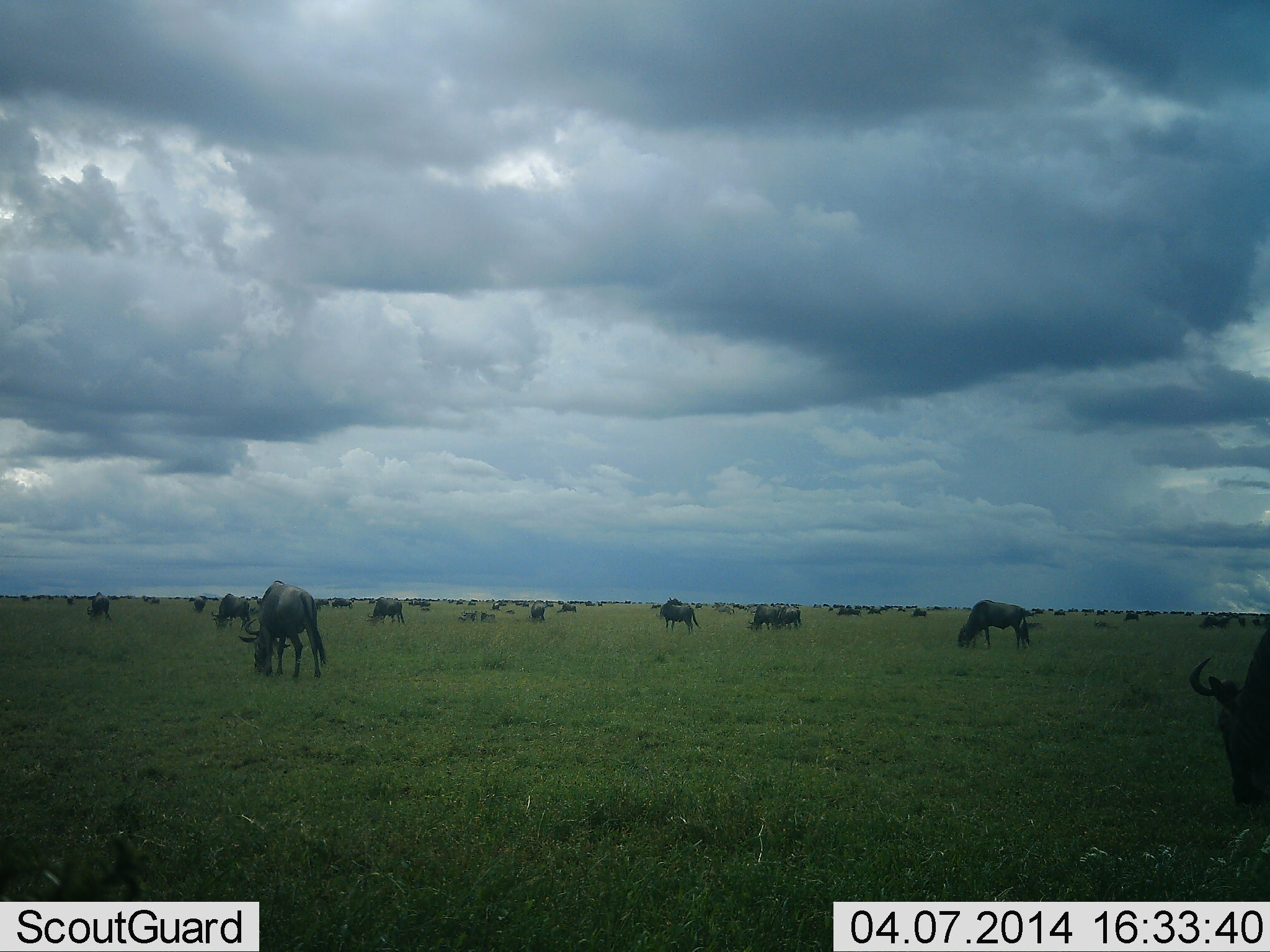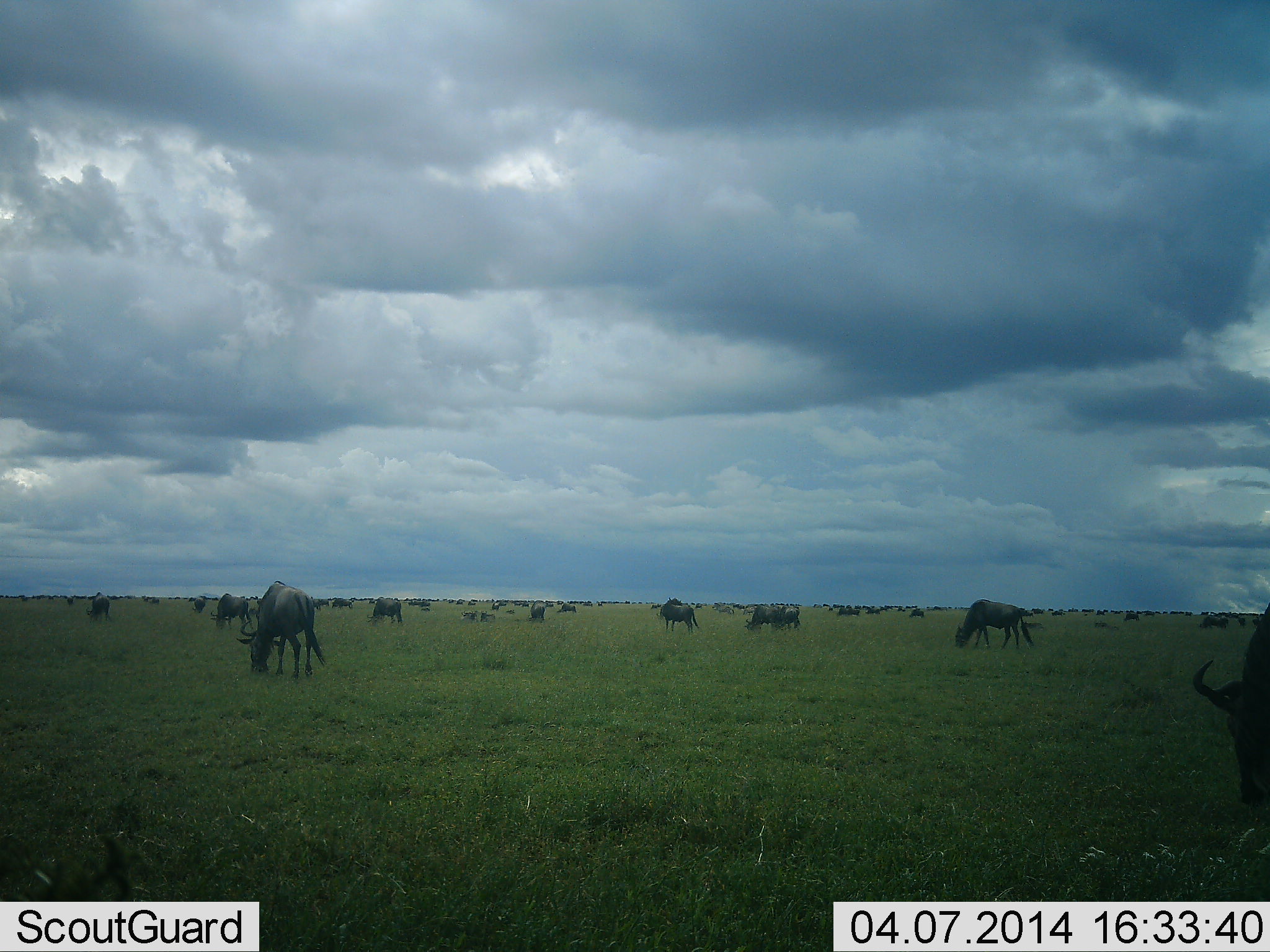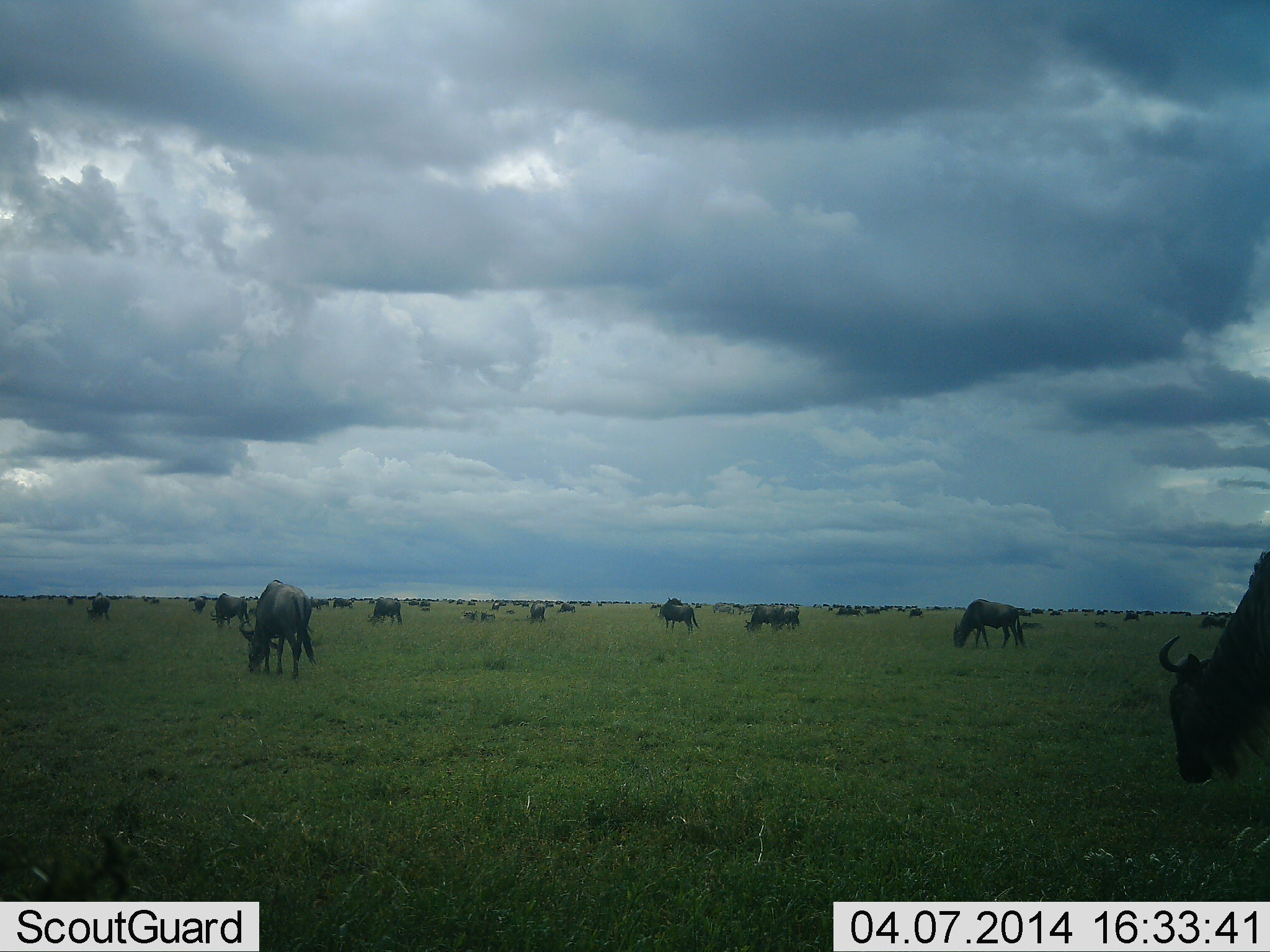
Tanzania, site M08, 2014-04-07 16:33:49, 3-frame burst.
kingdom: Animalia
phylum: Chordata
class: Mammalia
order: Artiodactyla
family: Bovidae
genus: Connochaetes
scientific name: Connochaetes taurinus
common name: blue wildebeest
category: wildebeest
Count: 11-50.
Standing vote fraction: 30%.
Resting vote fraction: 10%.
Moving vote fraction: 30%.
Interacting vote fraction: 0%.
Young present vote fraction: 10%.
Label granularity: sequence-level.